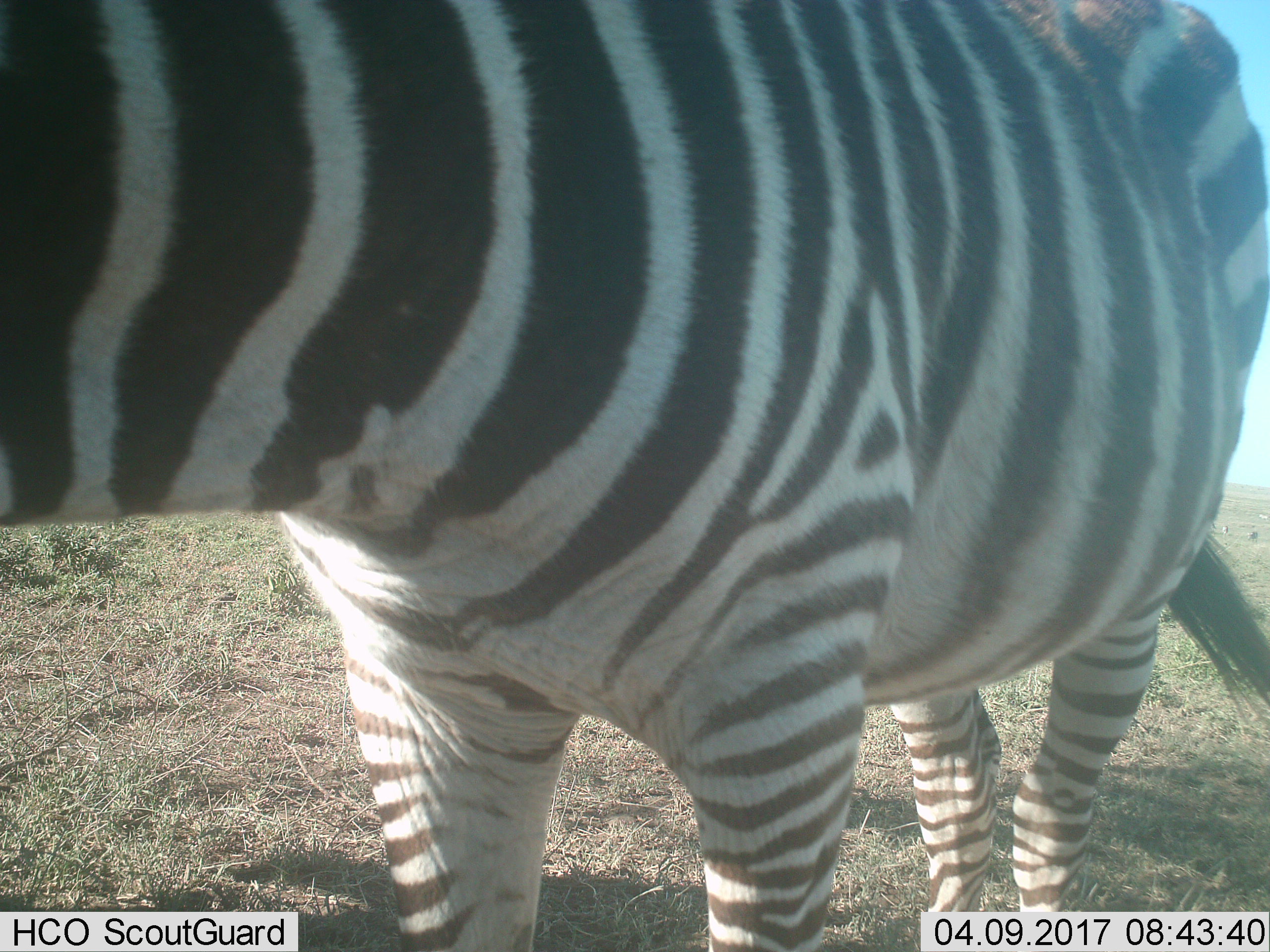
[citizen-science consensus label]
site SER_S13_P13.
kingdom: Animalia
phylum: Chordata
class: Mammalia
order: Perissodactyla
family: Equidae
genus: Equus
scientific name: Equus quagga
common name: plains zebra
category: zebraplains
Zebraplains (plains zebra) (Equus quagga), count 1. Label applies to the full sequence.